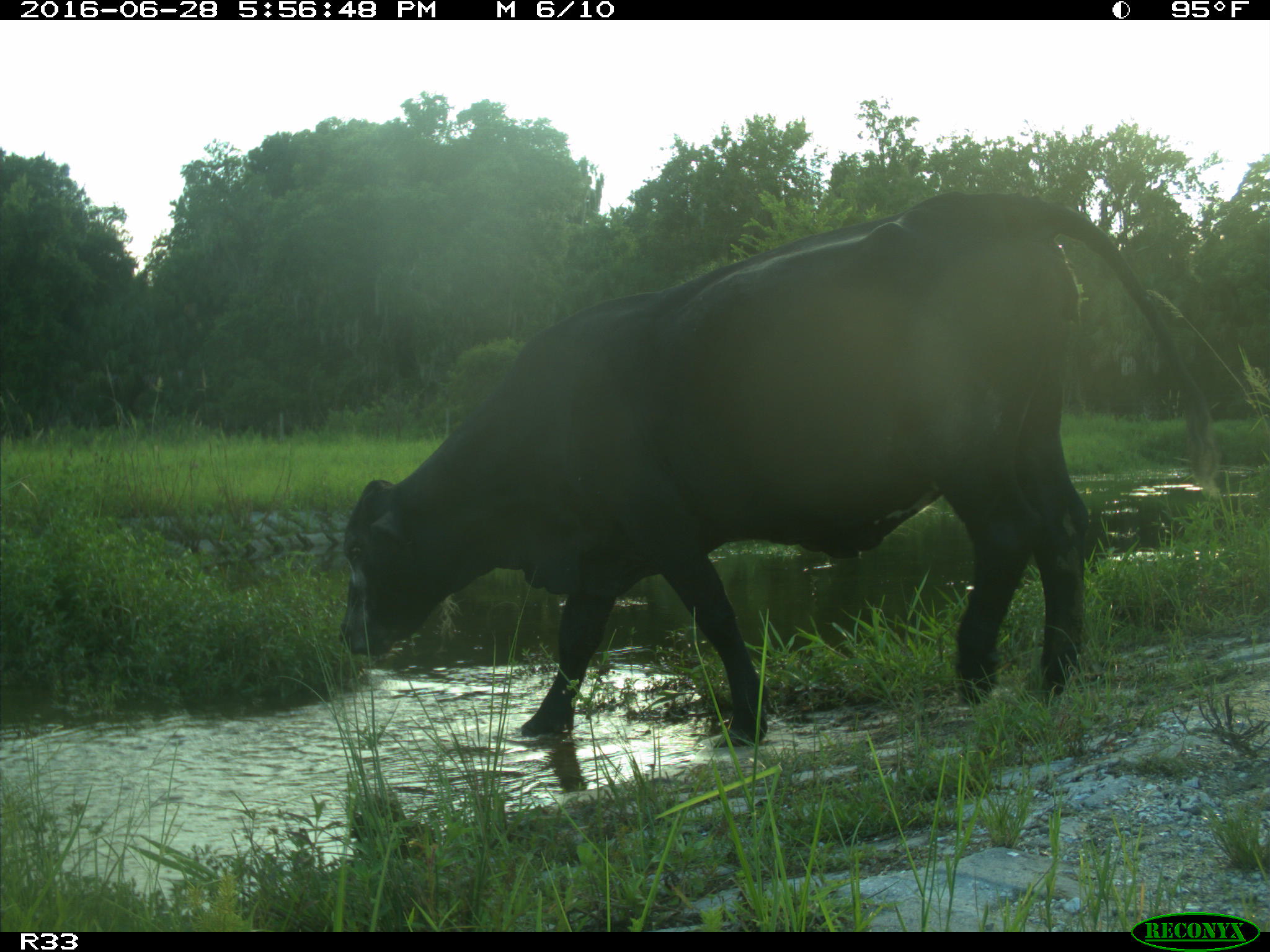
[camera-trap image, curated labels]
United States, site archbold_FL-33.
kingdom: Animalia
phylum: Chordata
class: Mammalia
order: Artiodactyla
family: Bovidae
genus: Bos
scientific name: Bos taurus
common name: domestic cow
Bos taurus (domestic cow).